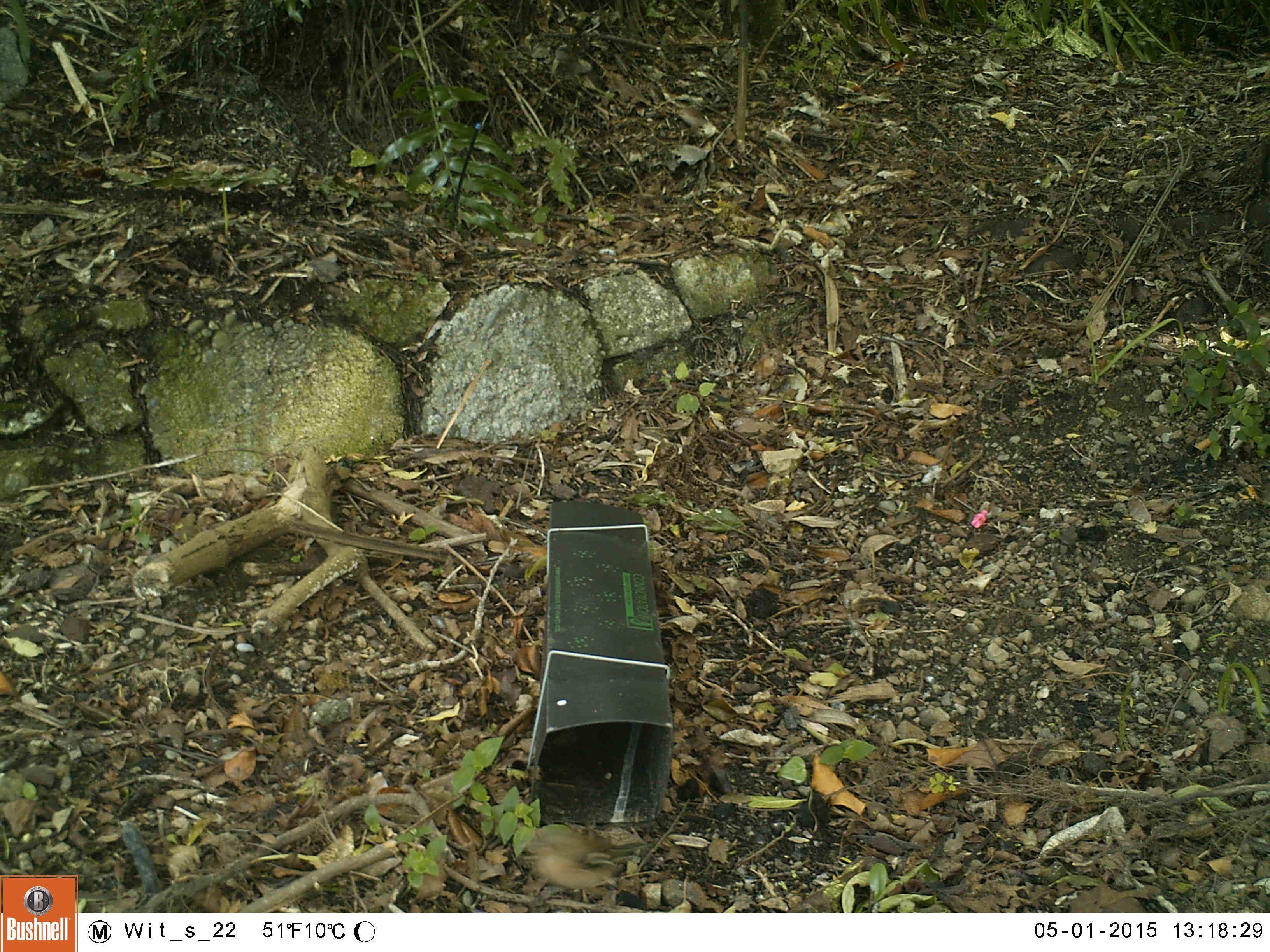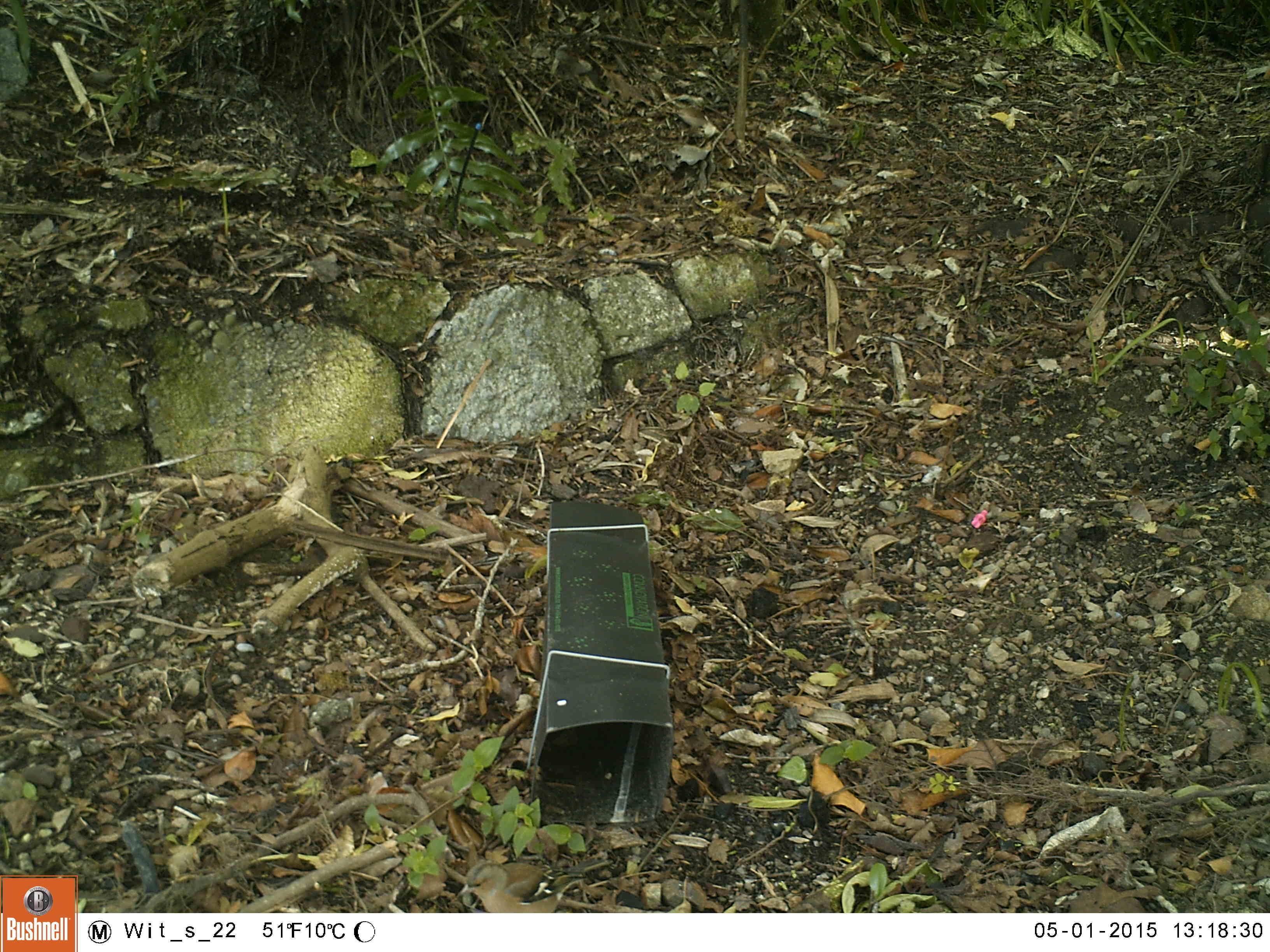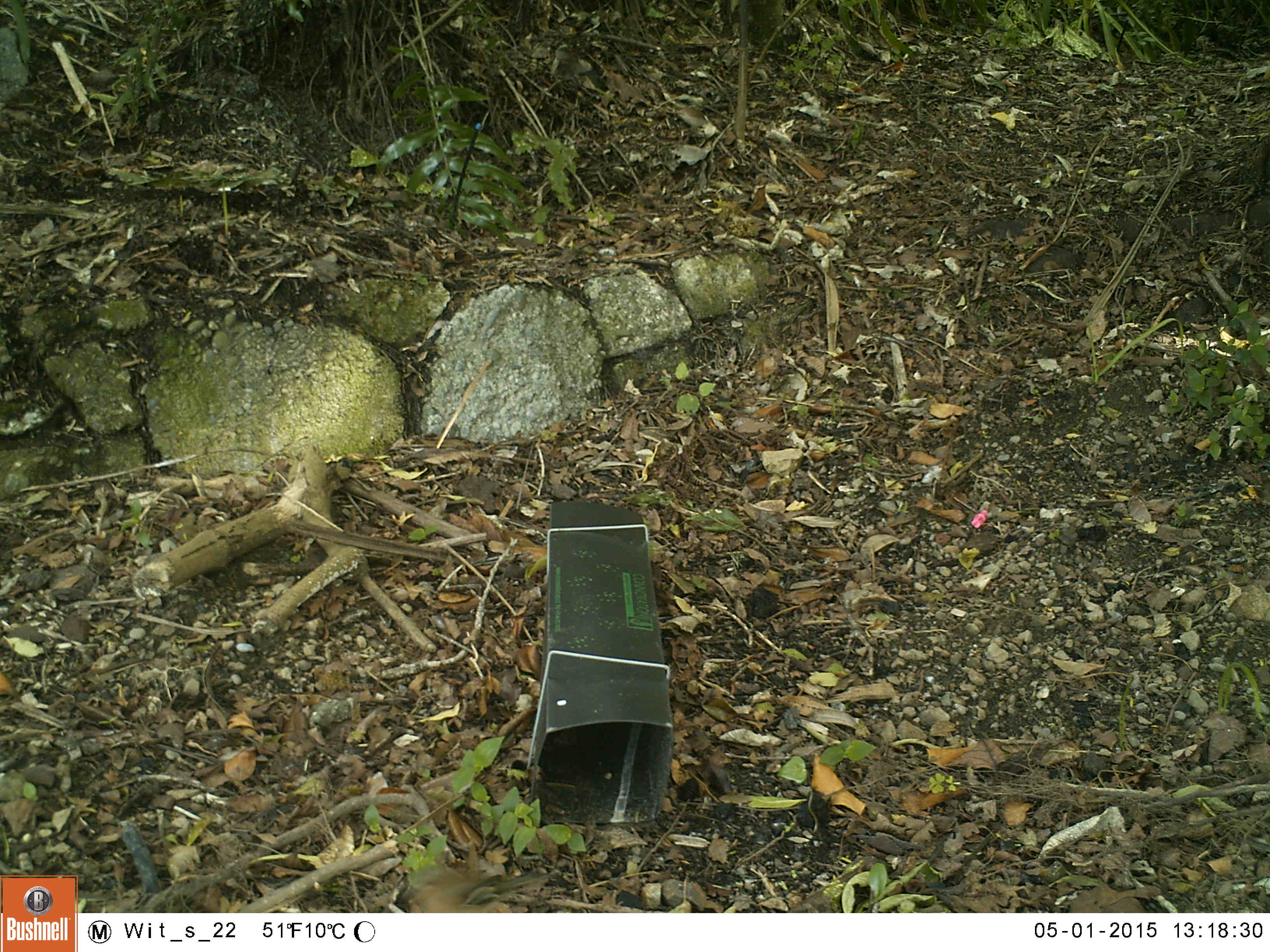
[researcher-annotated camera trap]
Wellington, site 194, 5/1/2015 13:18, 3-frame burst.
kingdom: Animalia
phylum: Chordata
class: Aves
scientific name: Aves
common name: bird